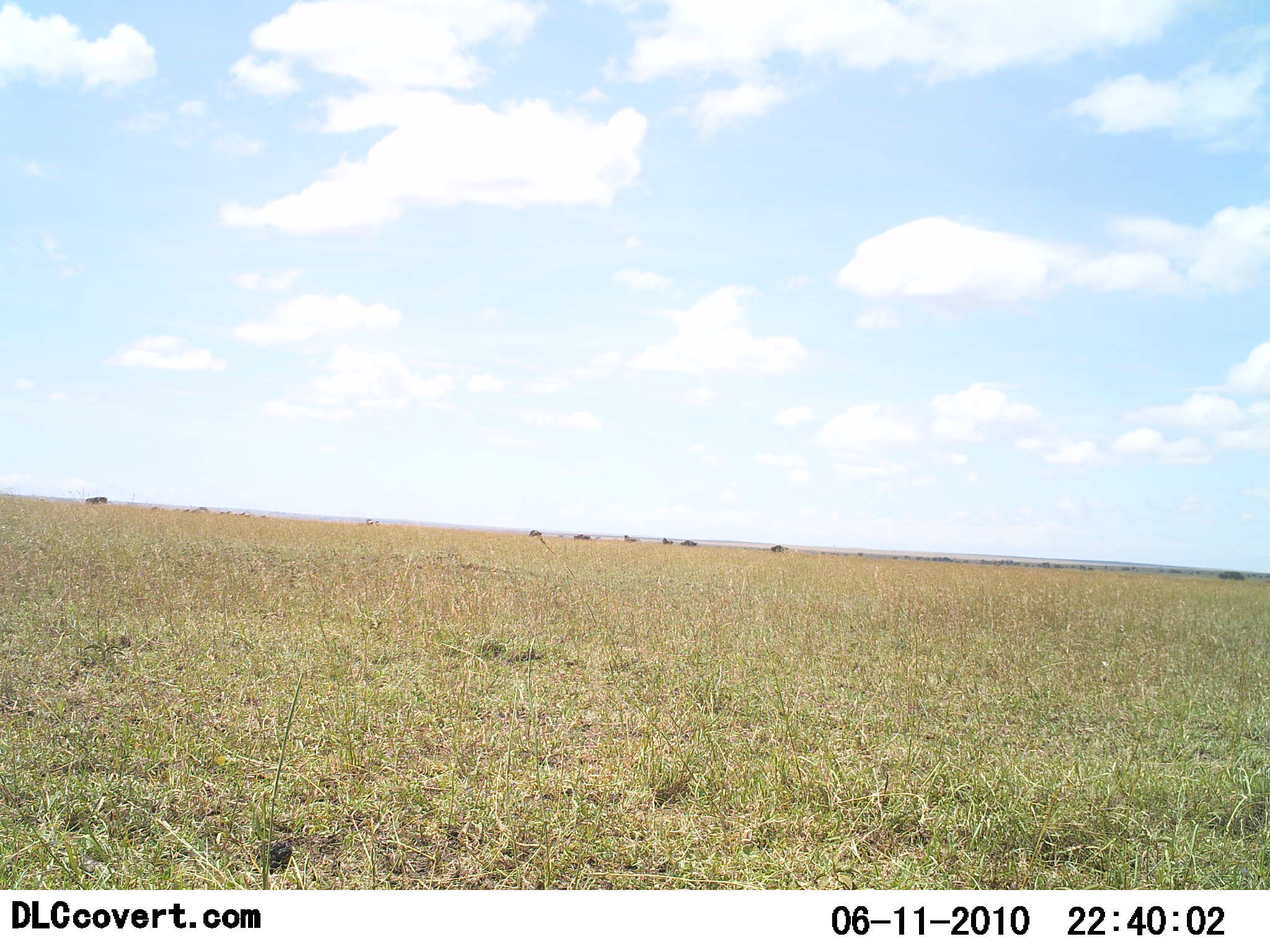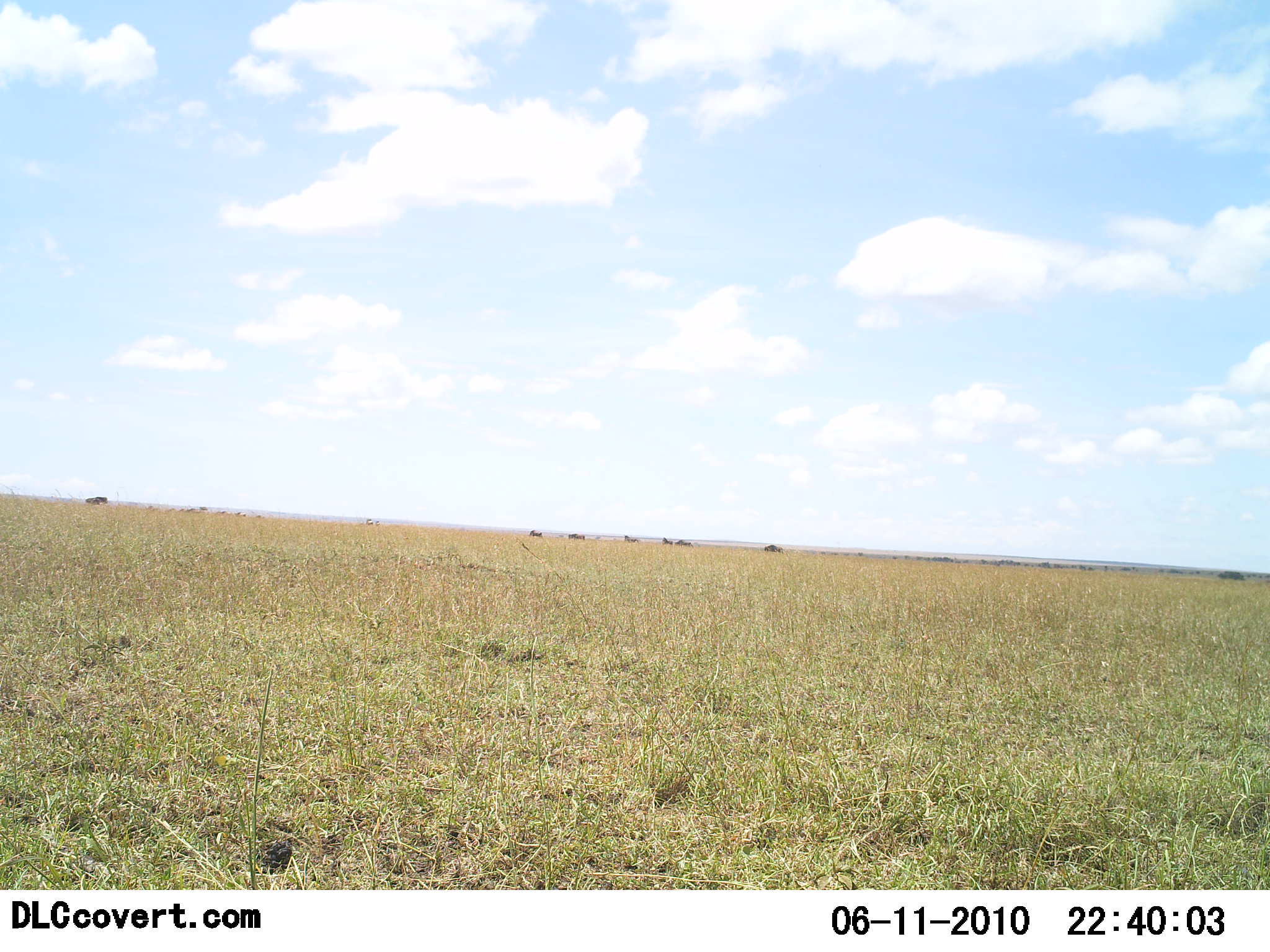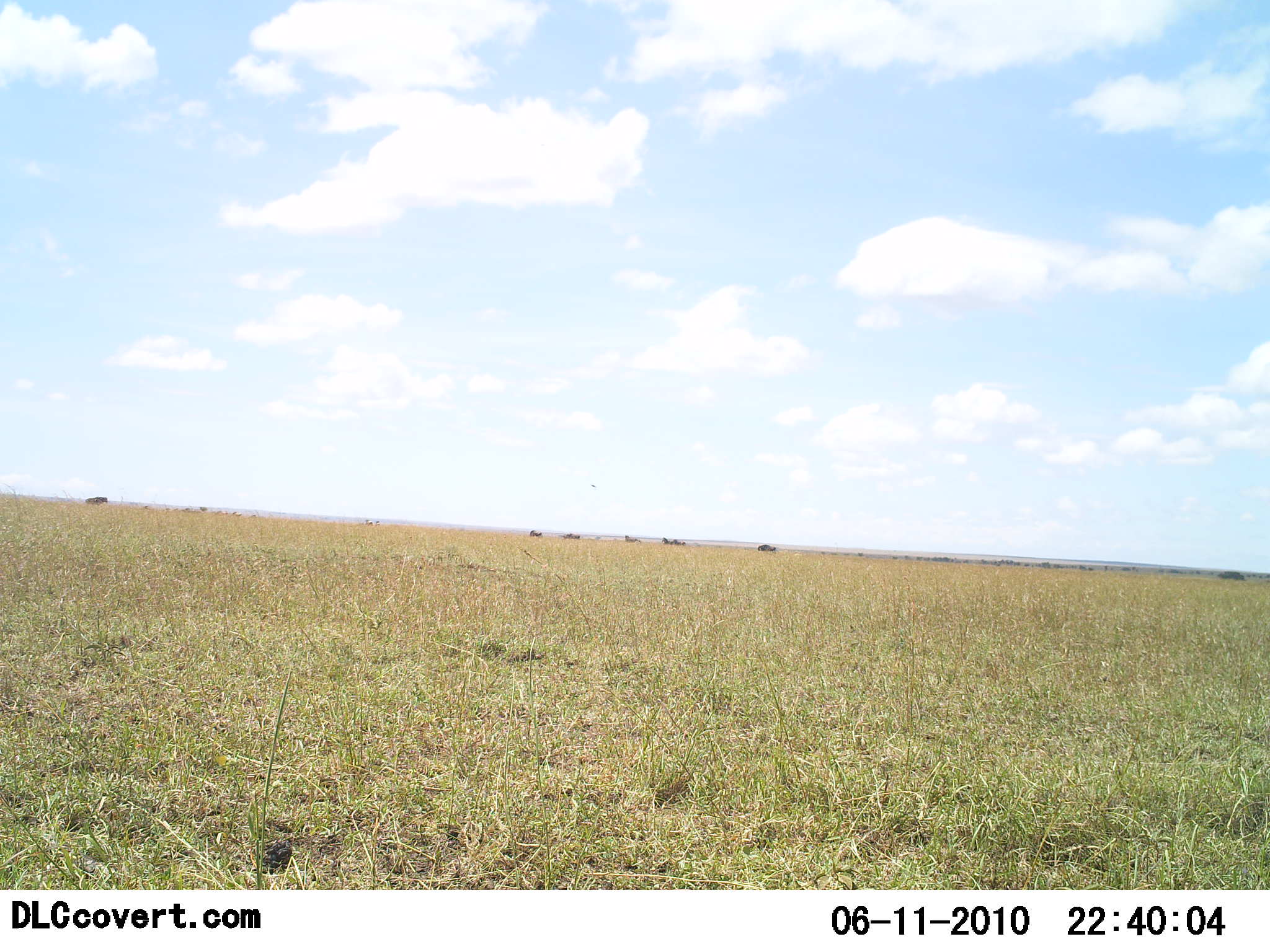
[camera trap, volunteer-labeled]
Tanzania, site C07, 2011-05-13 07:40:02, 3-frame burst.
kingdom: Animalia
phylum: Chordata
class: Mammalia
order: Artiodactyla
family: Bovidae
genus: Connochaetes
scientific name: Connochaetes taurinus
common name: blue wildebeest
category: wildebeest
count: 7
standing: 60%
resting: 20%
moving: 60%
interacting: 0%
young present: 0%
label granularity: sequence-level